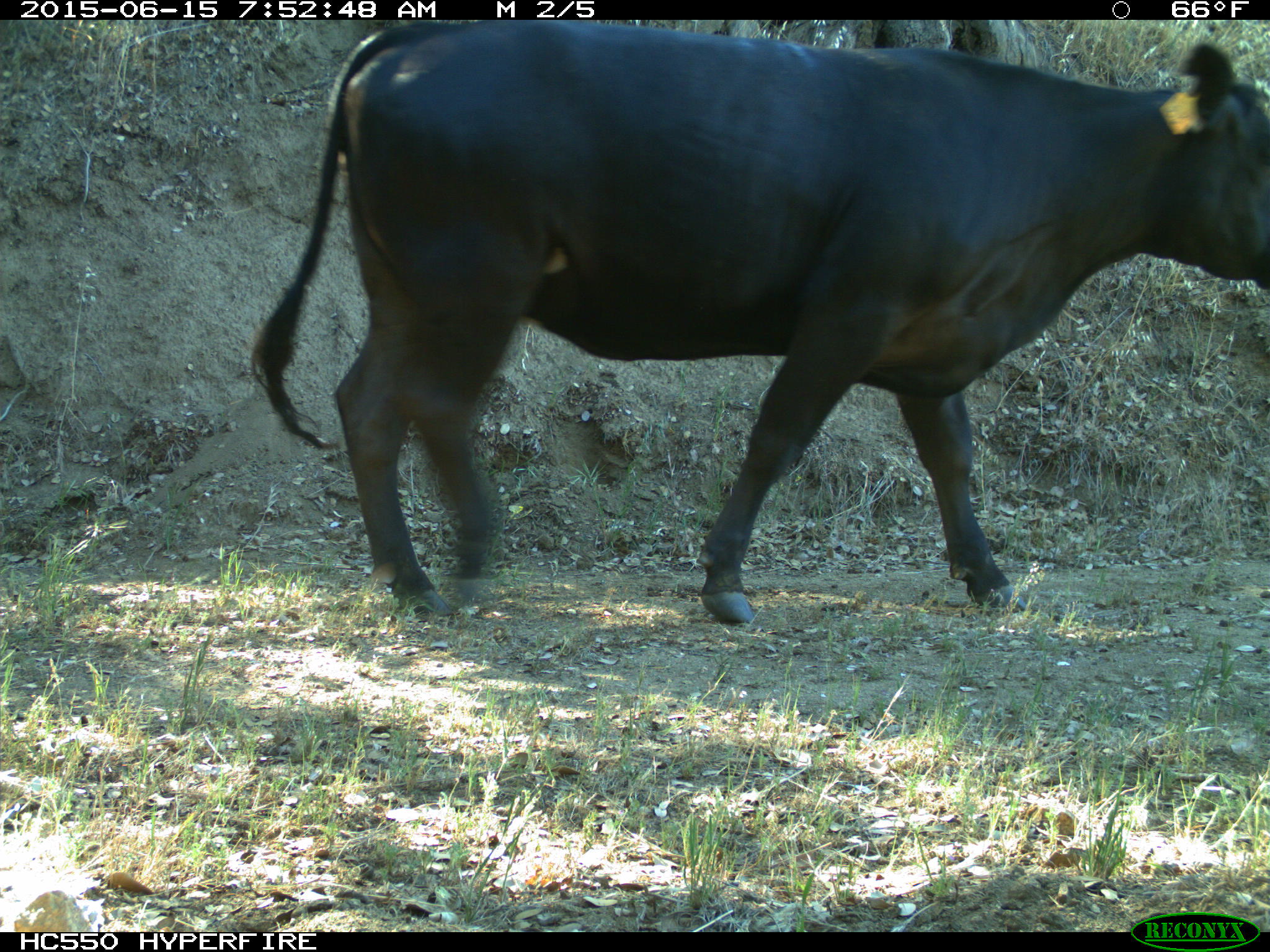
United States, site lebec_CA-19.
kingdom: Animalia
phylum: Chordata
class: Mammalia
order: Artiodactyla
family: Bovidae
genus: Bos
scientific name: Bos taurus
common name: domestic cow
Bos taurus (domestic cow).